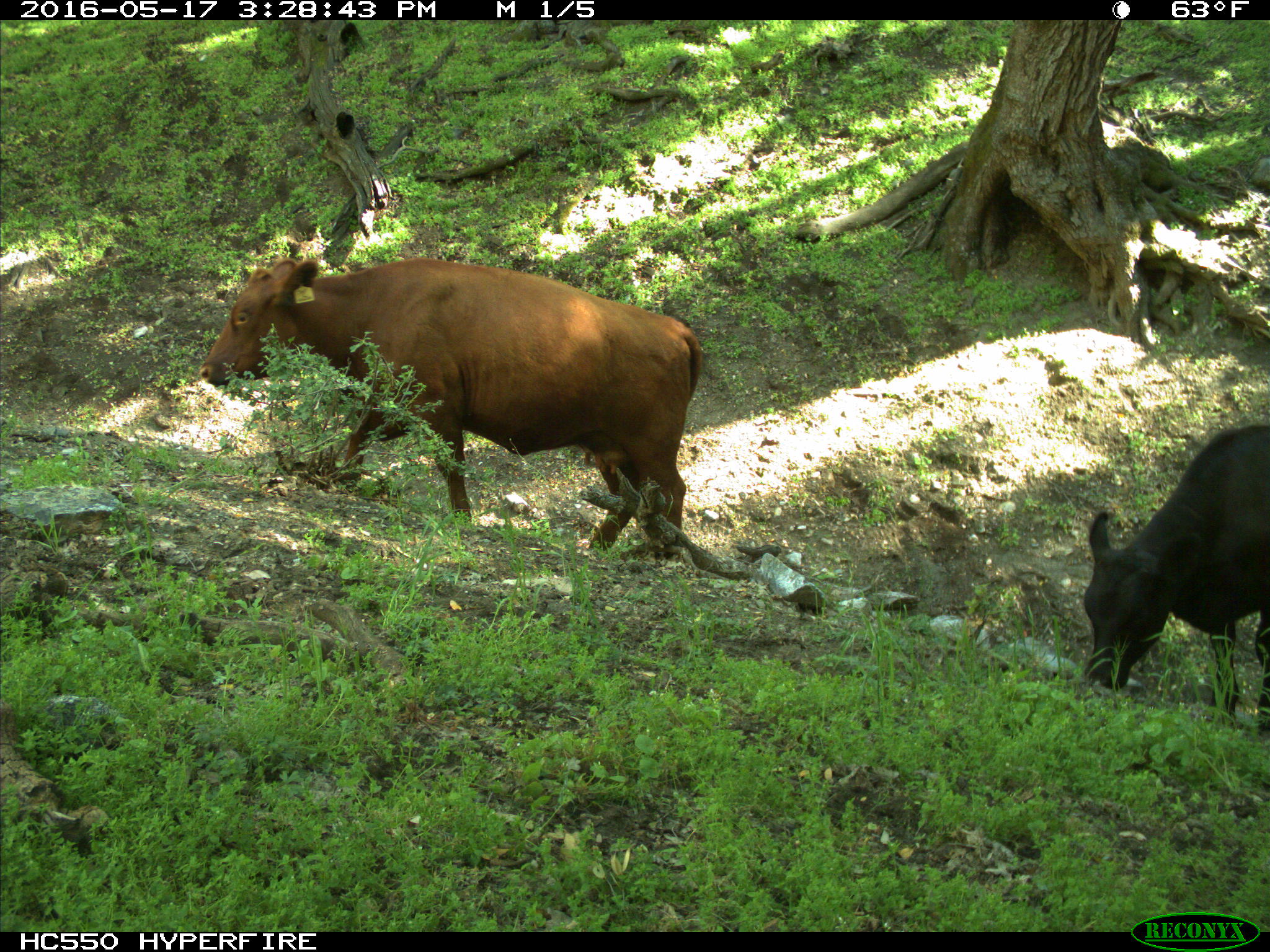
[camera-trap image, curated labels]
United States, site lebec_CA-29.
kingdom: Animalia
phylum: Chordata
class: Mammalia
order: Artiodactyla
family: Bovidae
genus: Bos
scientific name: Bos taurus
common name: domestic cow